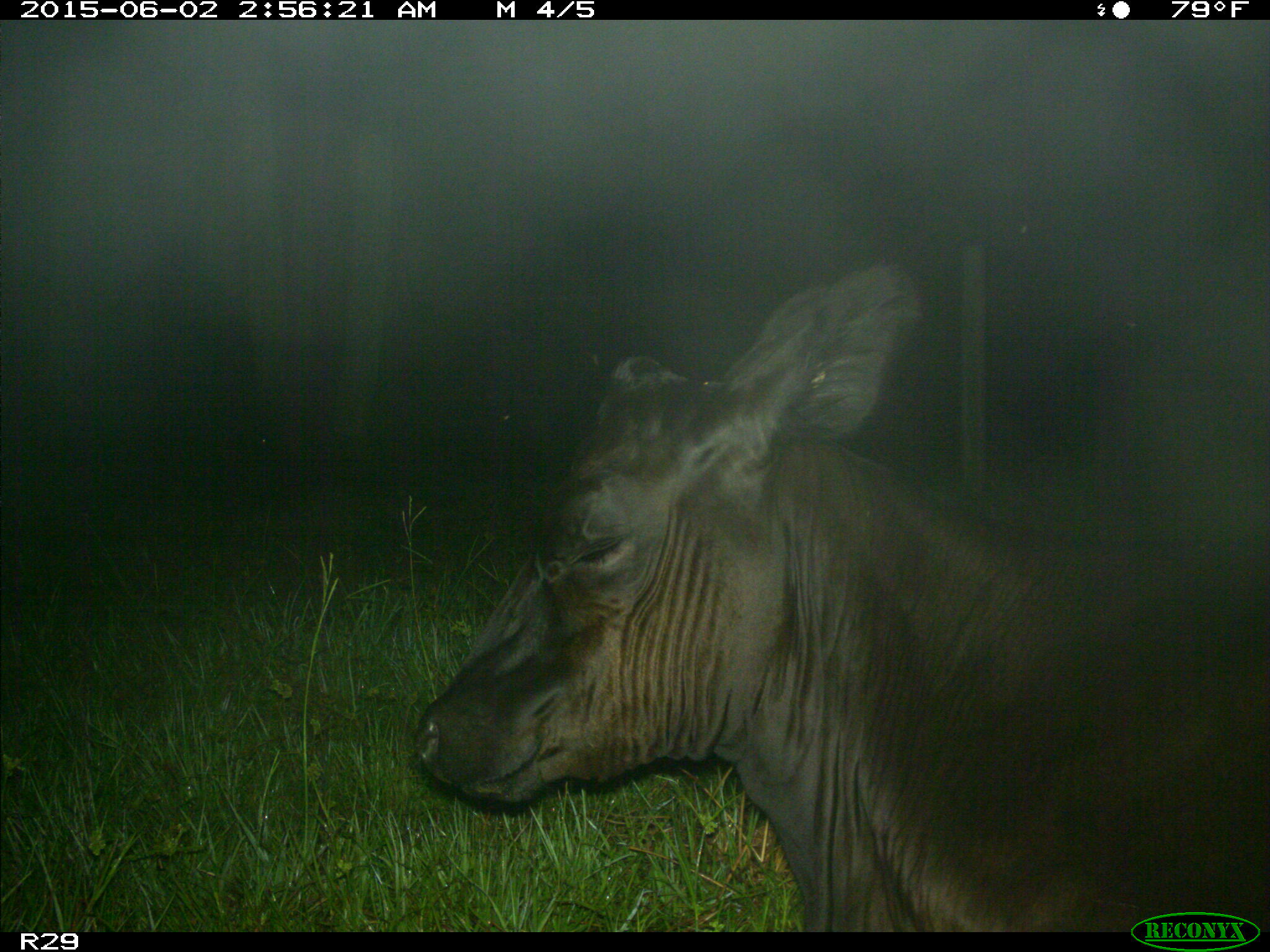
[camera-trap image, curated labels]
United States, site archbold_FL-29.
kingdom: Animalia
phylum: Chordata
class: Mammalia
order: Artiodactyla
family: Bovidae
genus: Bos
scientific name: Bos taurus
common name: domestic cow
Bos taurus (domestic cow).